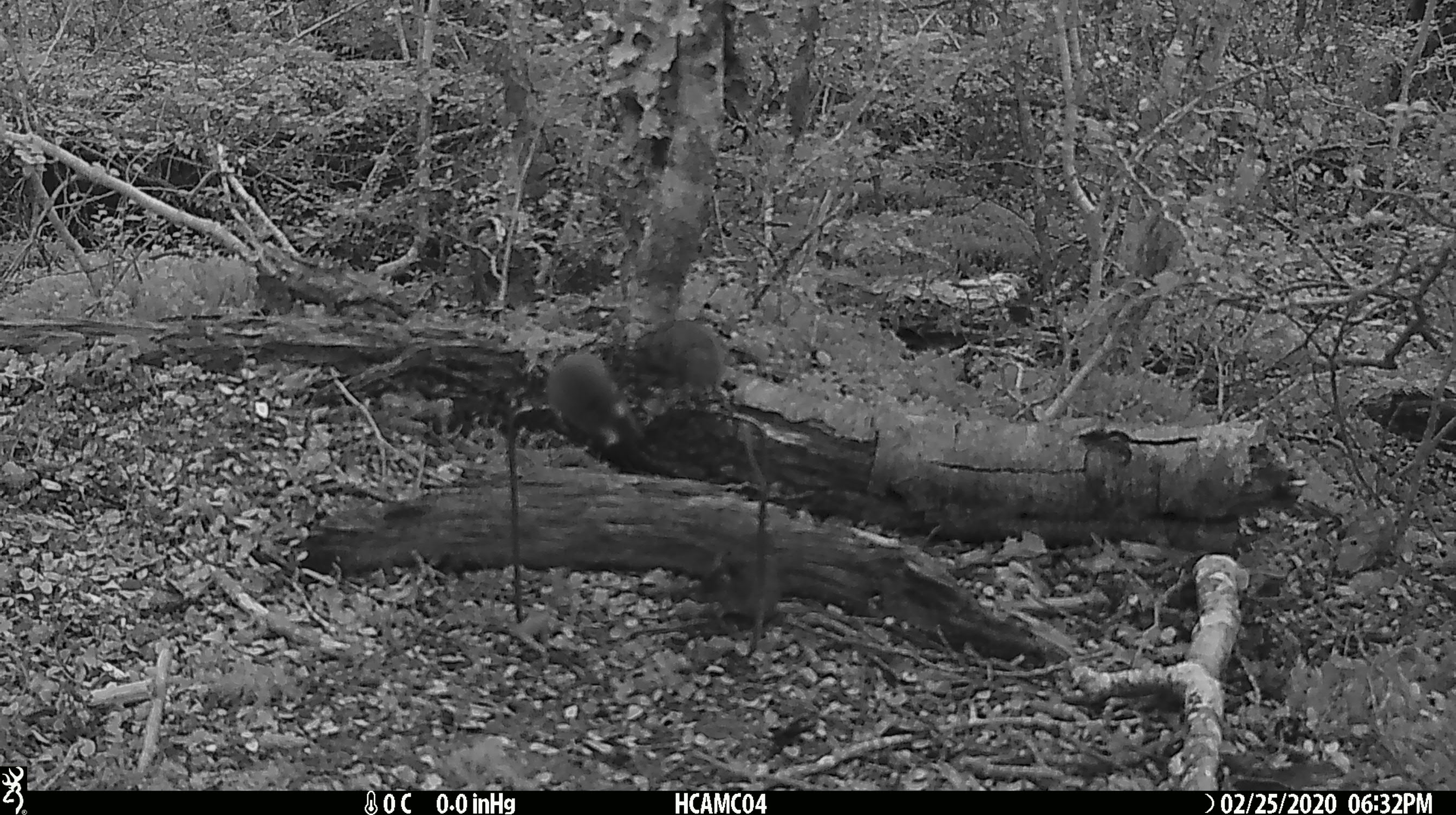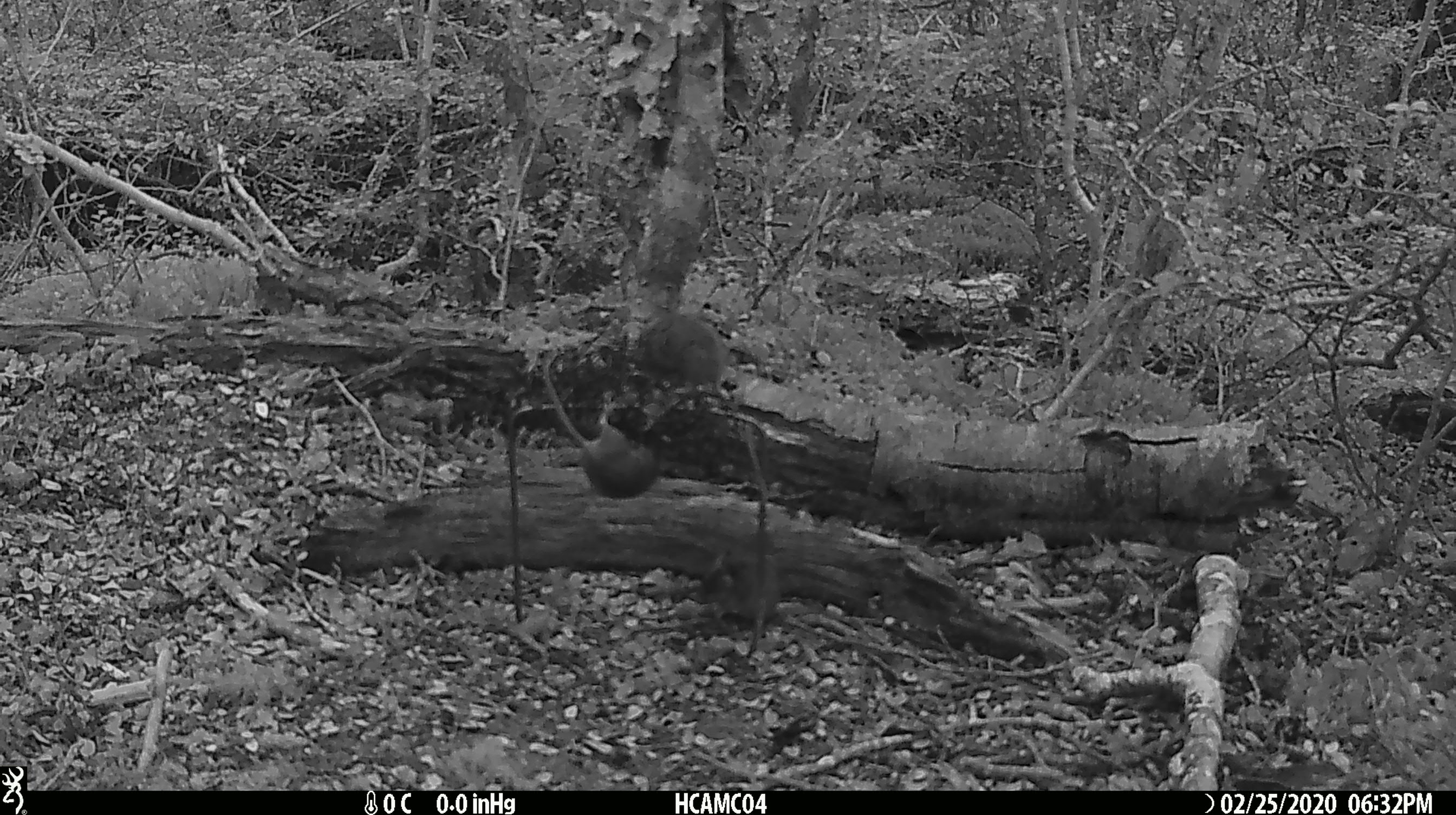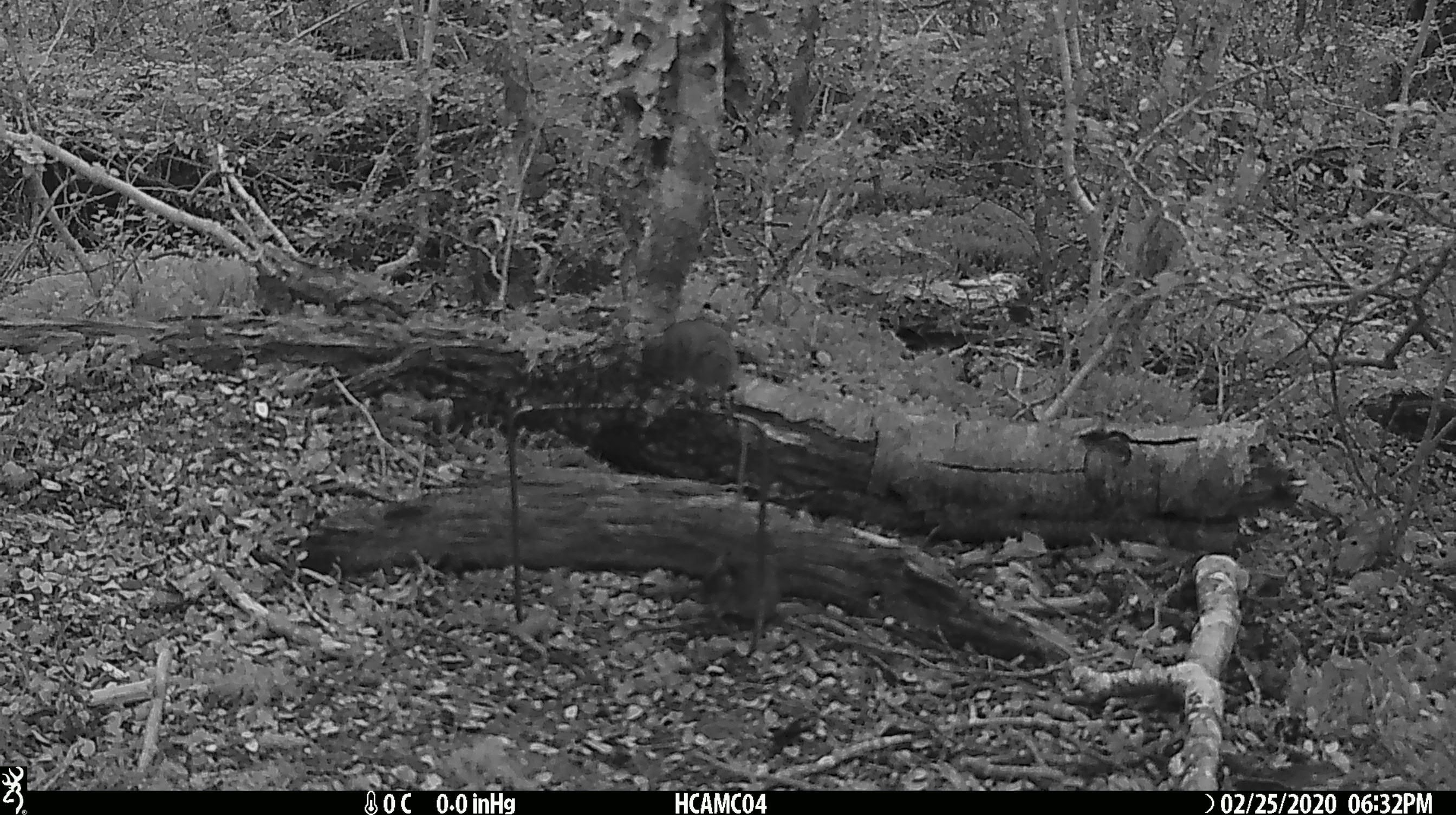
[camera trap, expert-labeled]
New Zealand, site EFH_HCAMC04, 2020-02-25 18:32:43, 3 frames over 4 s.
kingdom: Animalia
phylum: Chordata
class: Mammalia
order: Rodentia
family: Muridae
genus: Mus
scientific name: Mus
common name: mouse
Mouse (Mus).